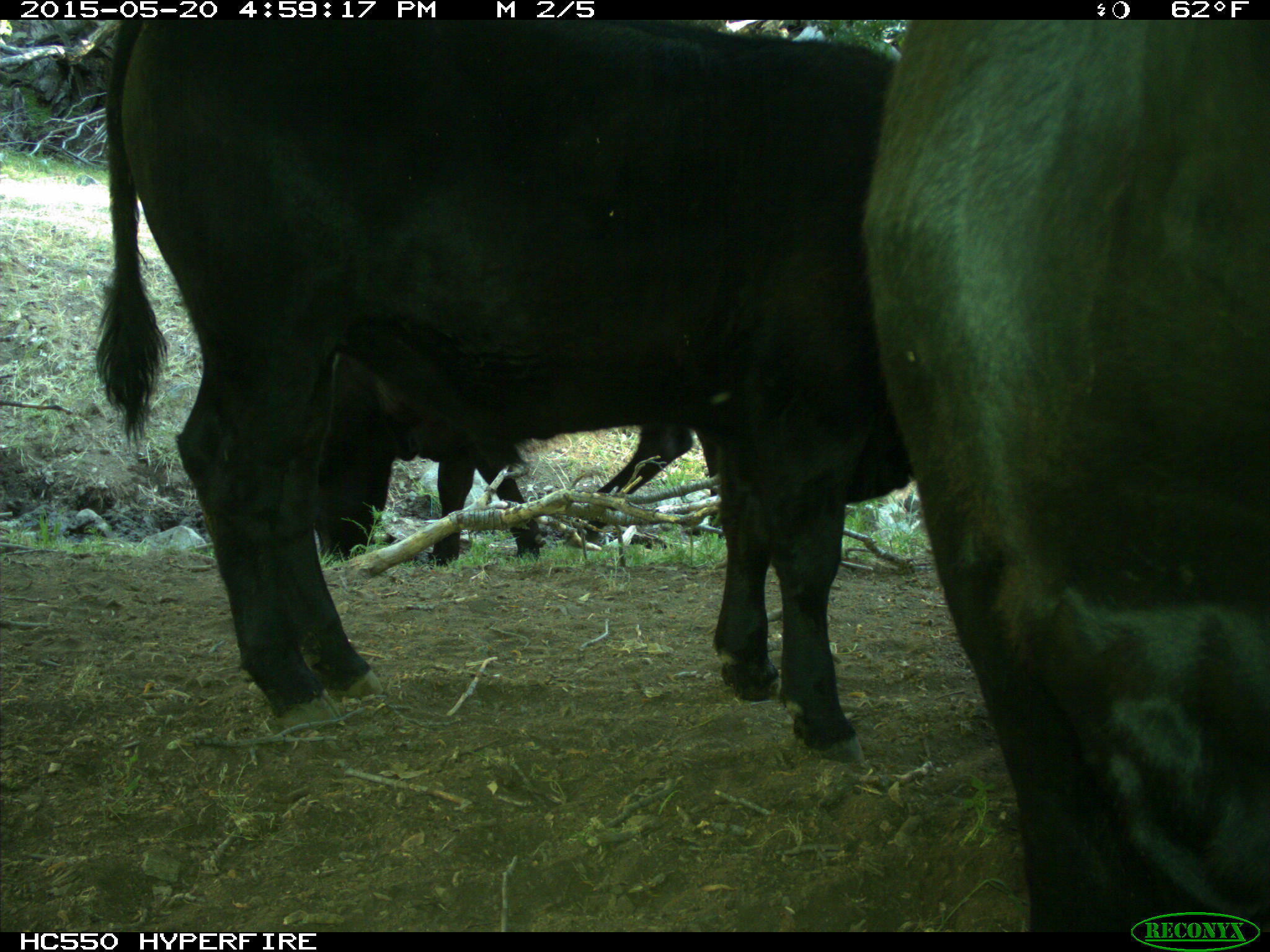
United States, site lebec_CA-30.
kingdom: Animalia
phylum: Chordata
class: Mammalia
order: Artiodactyla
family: Bovidae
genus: Bos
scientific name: Bos taurus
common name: domestic cow